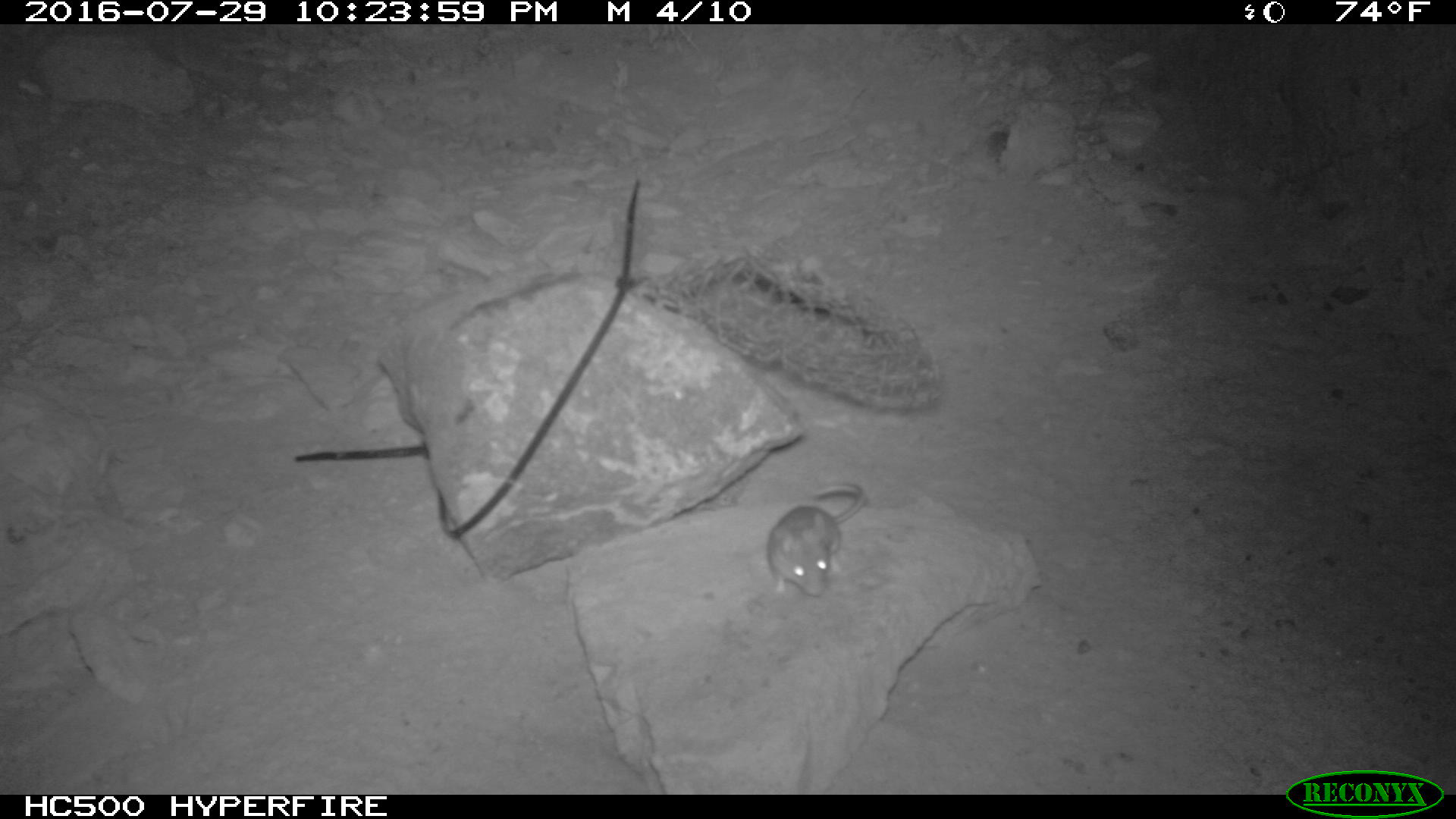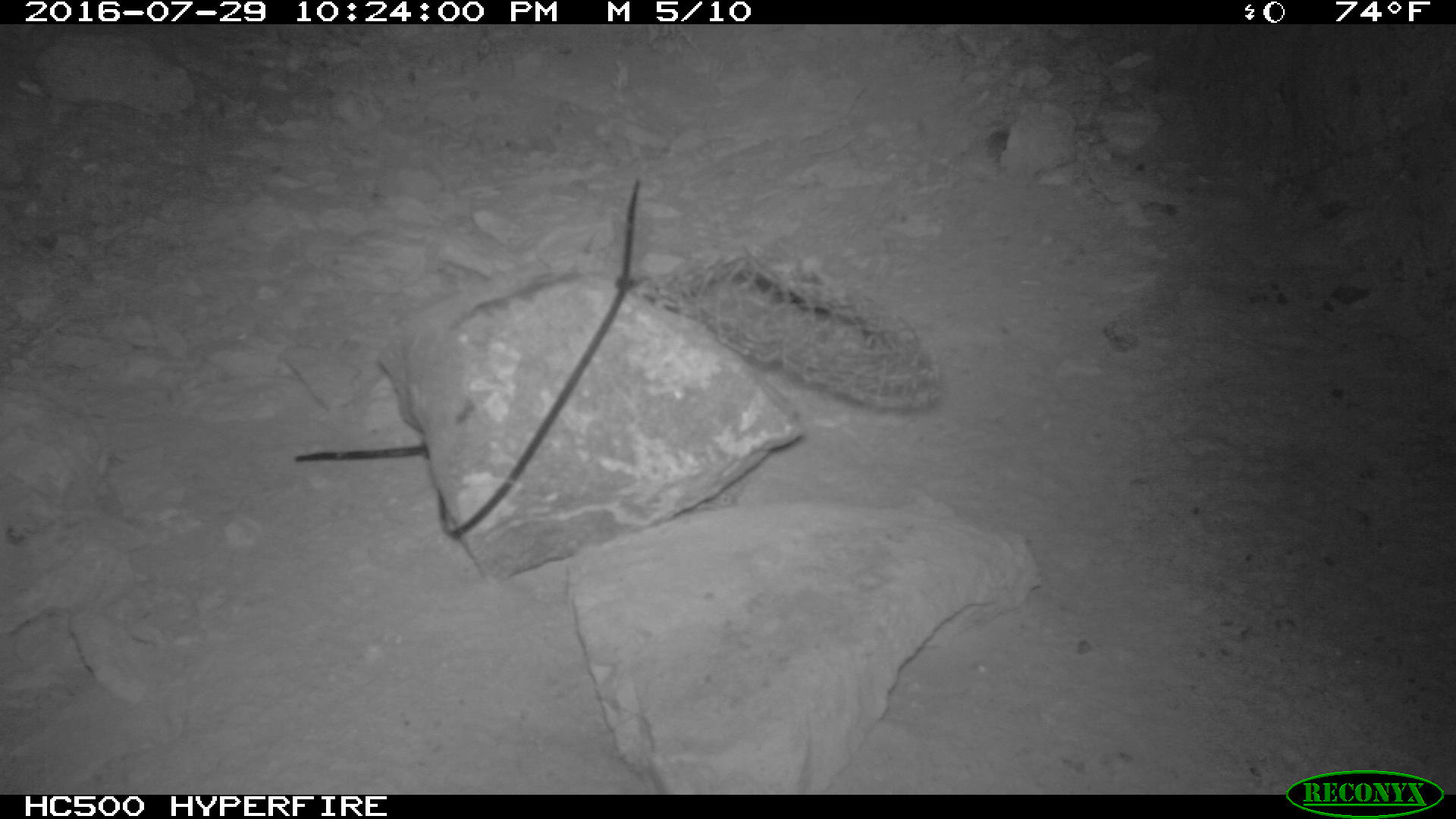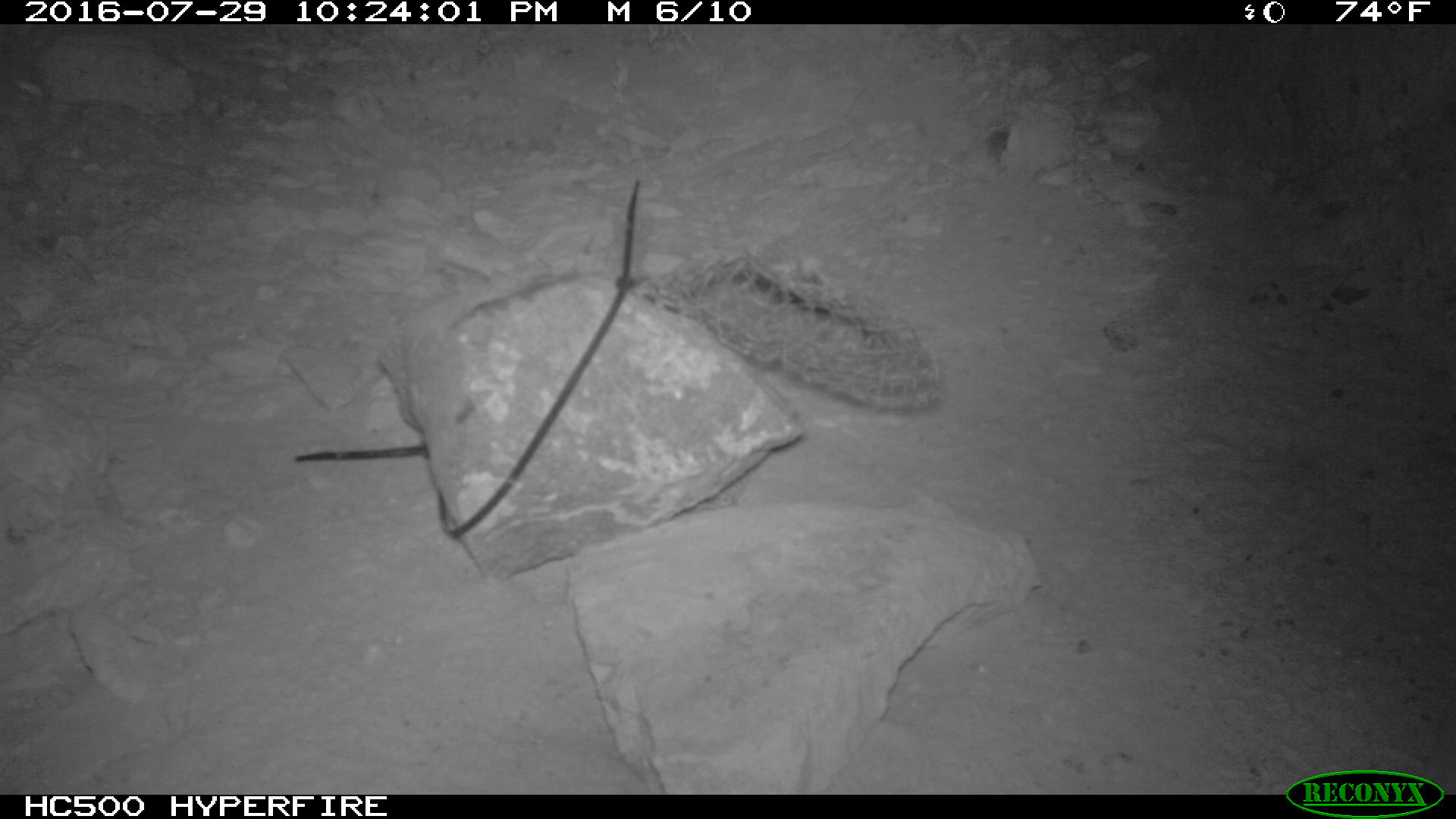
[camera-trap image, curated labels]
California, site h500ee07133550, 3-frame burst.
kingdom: Animalia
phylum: Chordata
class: Mammalia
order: Rodentia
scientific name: Rodentia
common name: rodent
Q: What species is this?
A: Rodent (Rodentia).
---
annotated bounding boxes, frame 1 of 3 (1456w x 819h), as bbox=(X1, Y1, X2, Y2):
rodent: bbox=(767, 481, 864, 598)